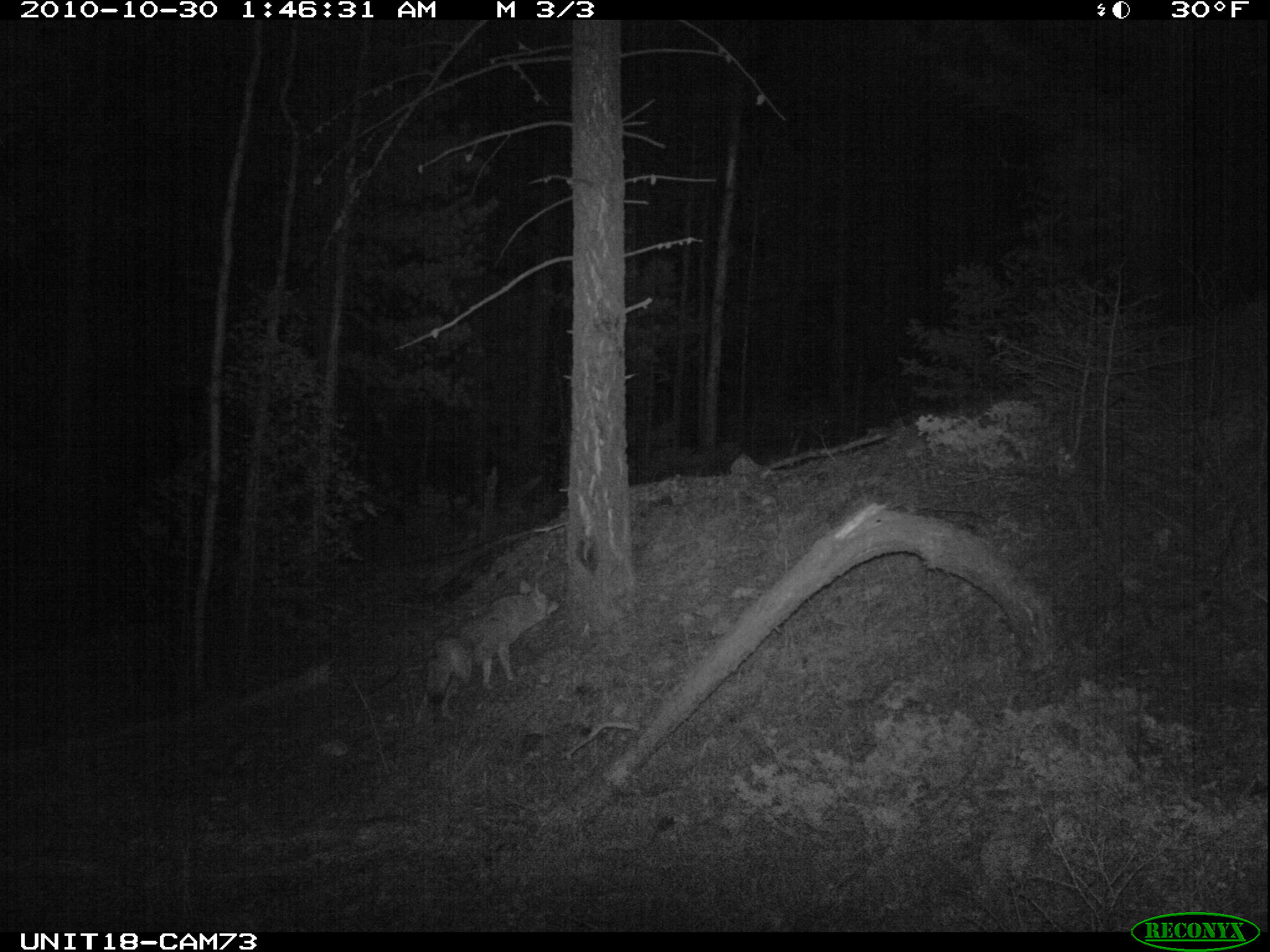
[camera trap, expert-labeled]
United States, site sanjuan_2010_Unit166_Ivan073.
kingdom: Animalia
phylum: Chordata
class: Mammalia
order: Carnivora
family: Canidae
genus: Canis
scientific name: Canis latrans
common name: coyote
Canis latrans (coyote).